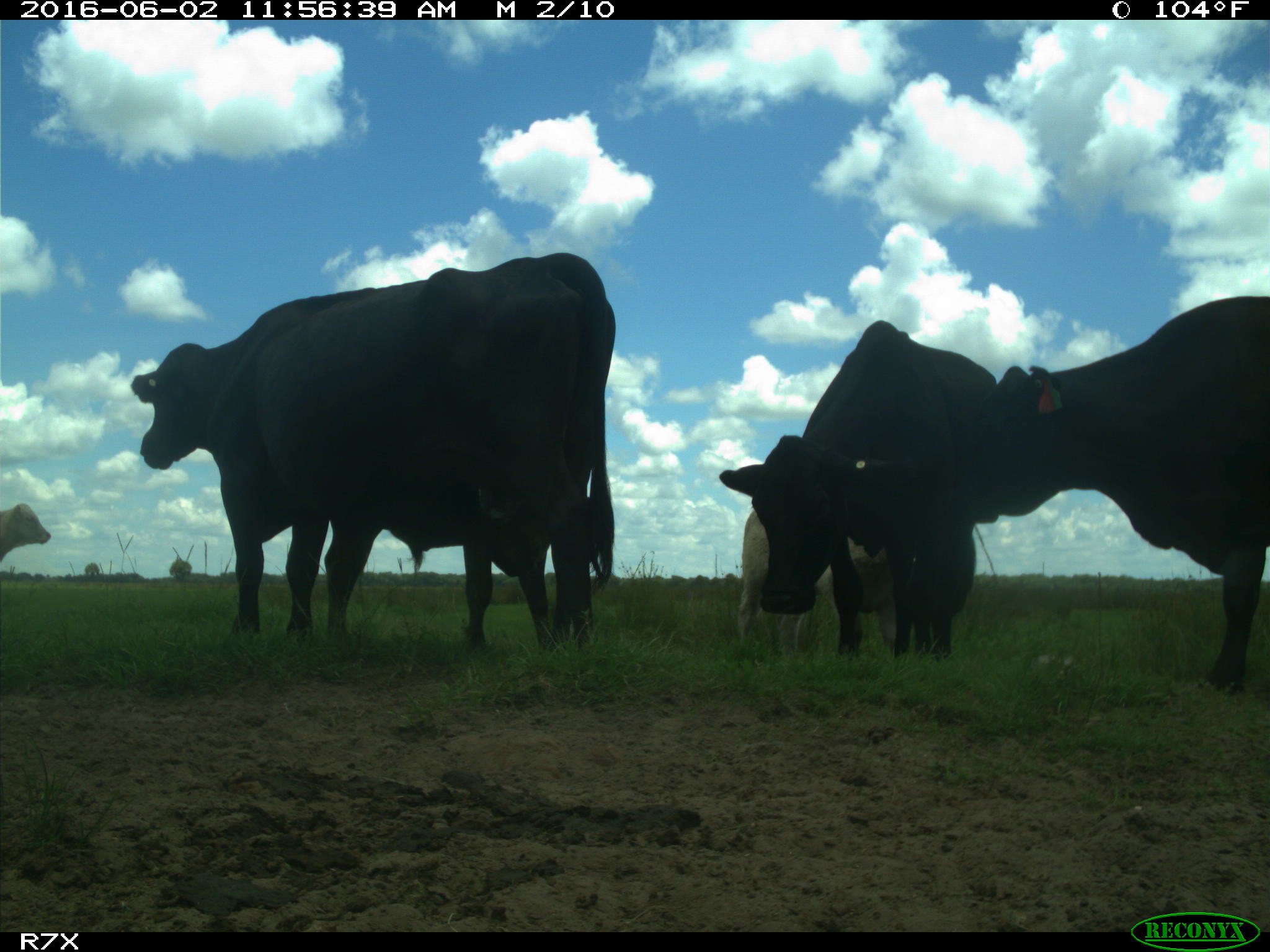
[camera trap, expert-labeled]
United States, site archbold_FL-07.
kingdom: Animalia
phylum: Chordata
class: Mammalia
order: Artiodactyla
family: Bovidae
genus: Bos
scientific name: Bos taurus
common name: domestic cow